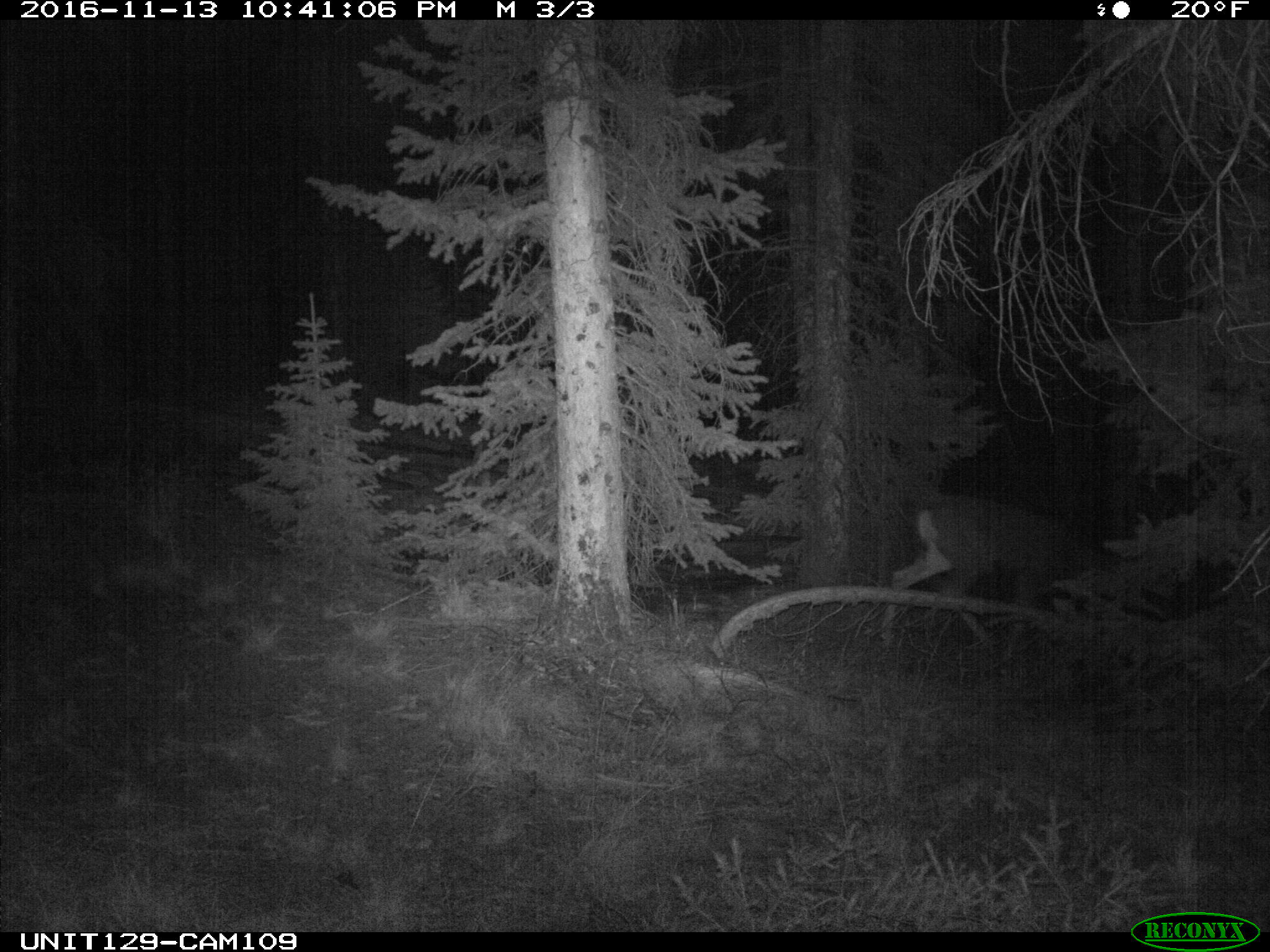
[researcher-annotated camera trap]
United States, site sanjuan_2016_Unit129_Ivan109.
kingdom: Animalia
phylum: Chordata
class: Mammalia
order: Artiodactyla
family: Cervidae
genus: Odocoileus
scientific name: Odocoileus hemionus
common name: mule deer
Odocoileus hemionus (mule deer).